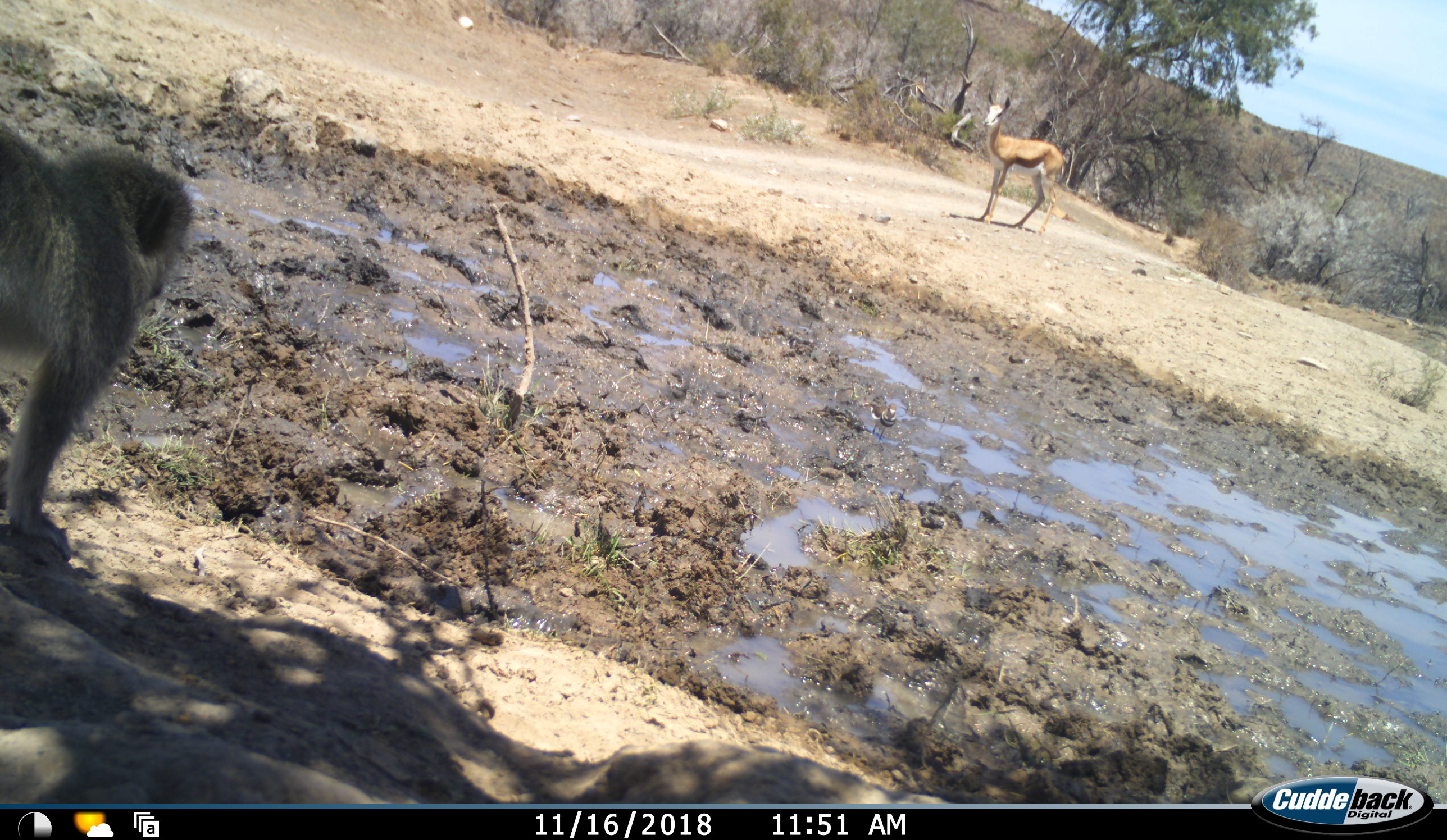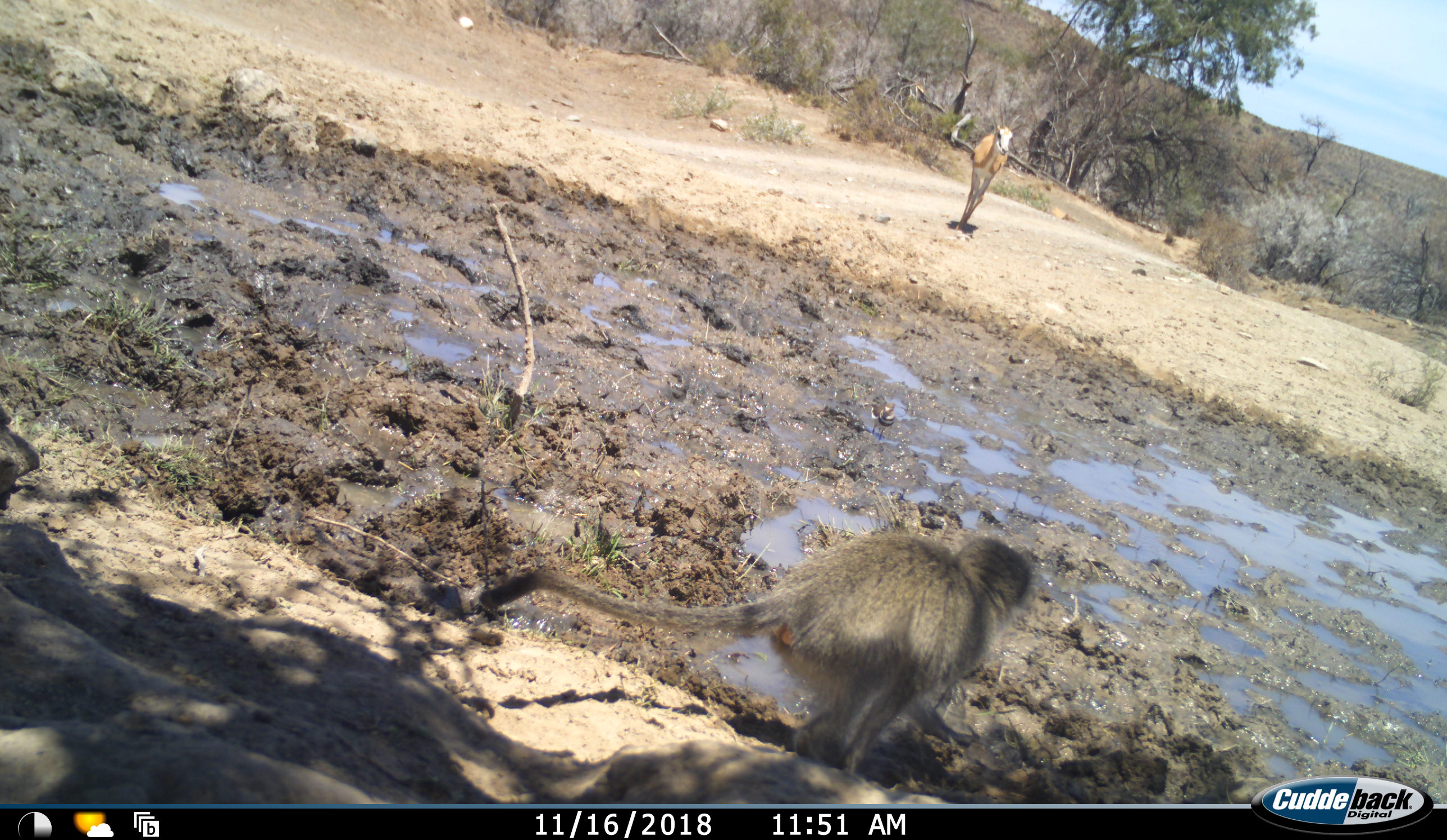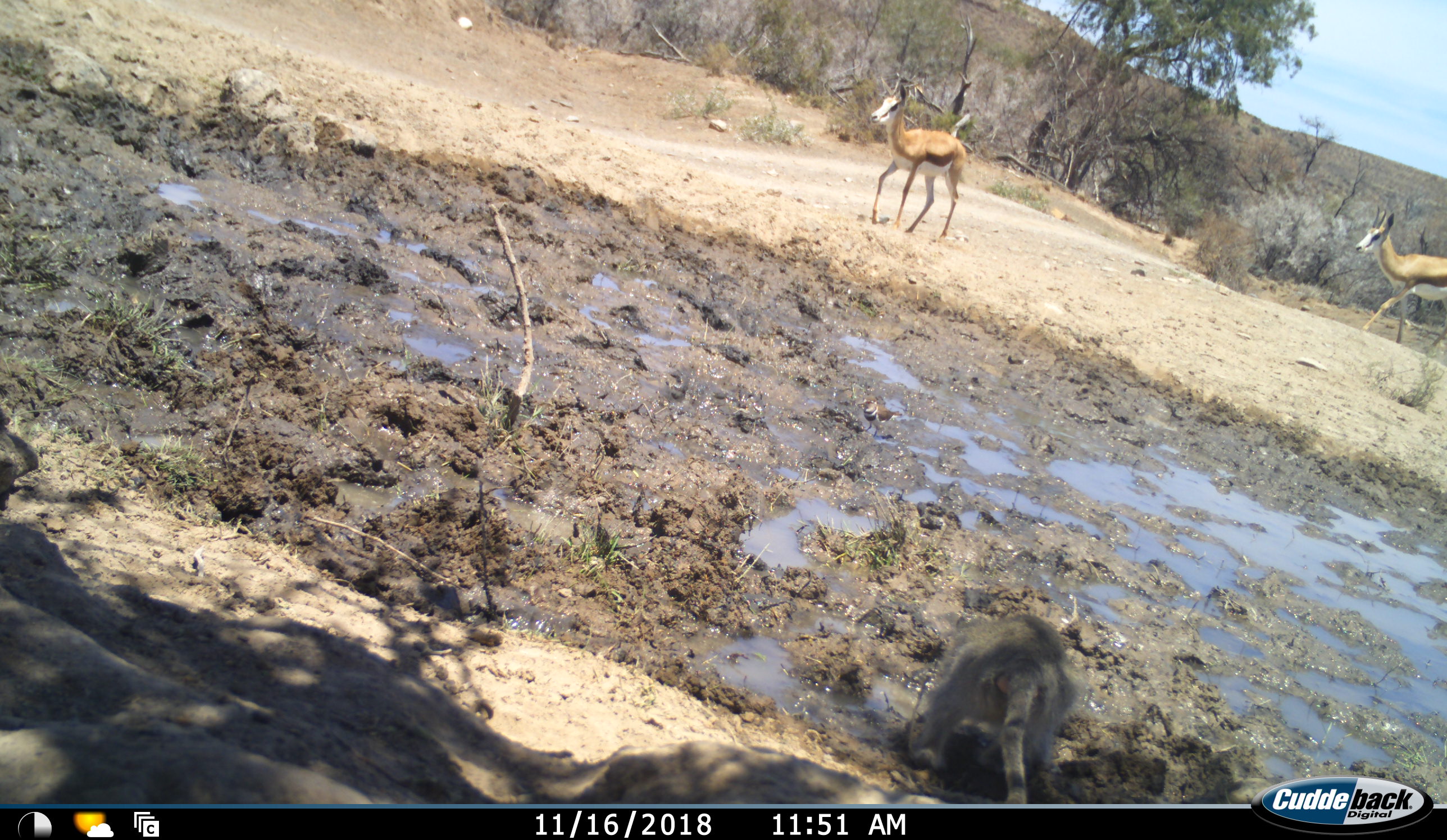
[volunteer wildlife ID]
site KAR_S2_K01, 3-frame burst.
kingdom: Animalia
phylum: Chordata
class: Mammalia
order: Primates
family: Cercopithecidae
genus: Chlorocebus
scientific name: Chlorocebus pygerythrus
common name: vervet monkey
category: monkeyvervet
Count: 1.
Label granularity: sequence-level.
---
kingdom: Animalia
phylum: Chordata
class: Mammalia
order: Artiodactyla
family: Bovidae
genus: Antidorcas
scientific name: Antidorcas marsupialis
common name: springbok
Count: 2.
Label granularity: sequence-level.